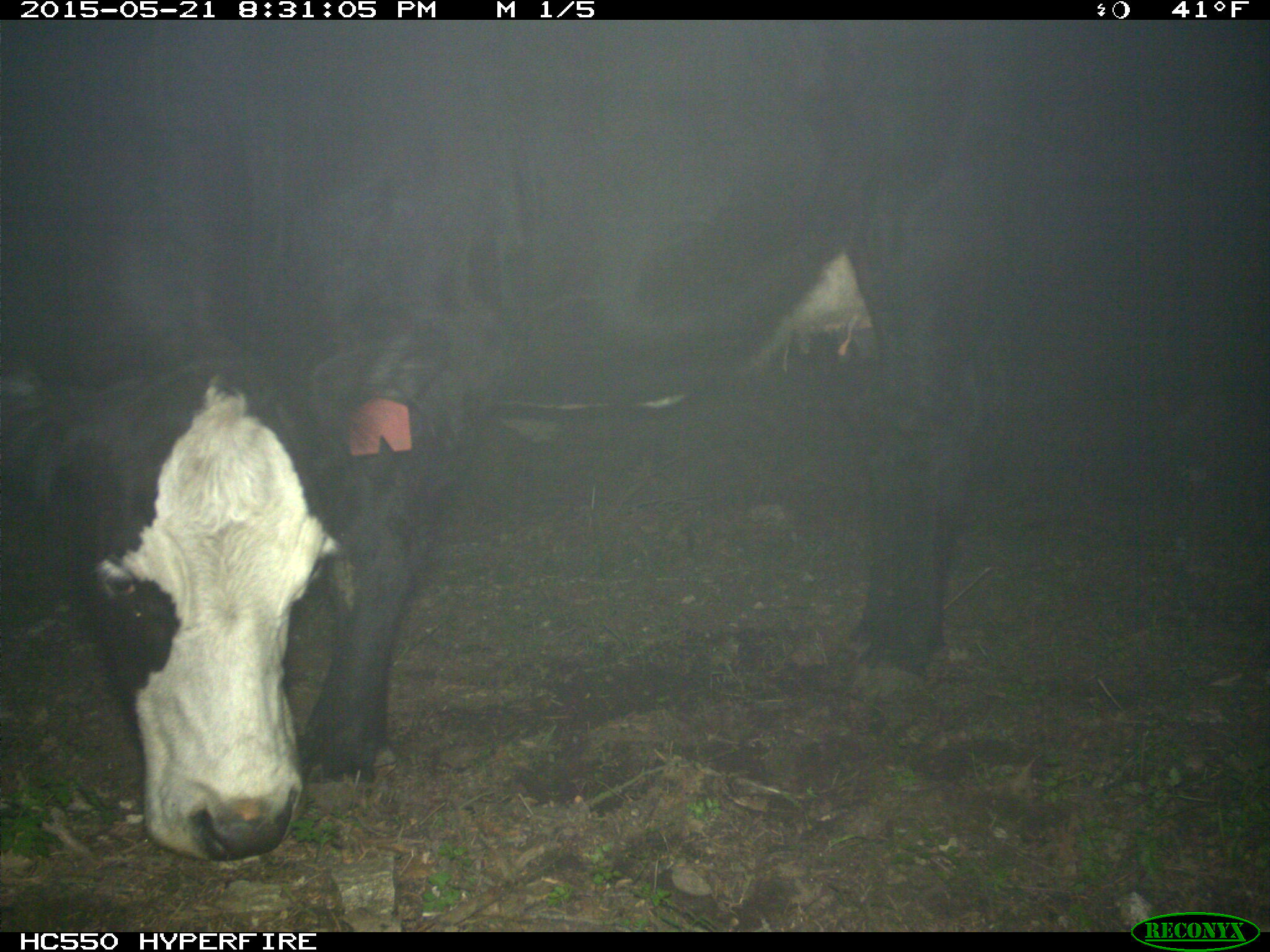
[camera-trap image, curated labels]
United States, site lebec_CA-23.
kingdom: Animalia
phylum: Chordata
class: Mammalia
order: Artiodactyla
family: Bovidae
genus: Bos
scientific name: Bos taurus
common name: domestic cow